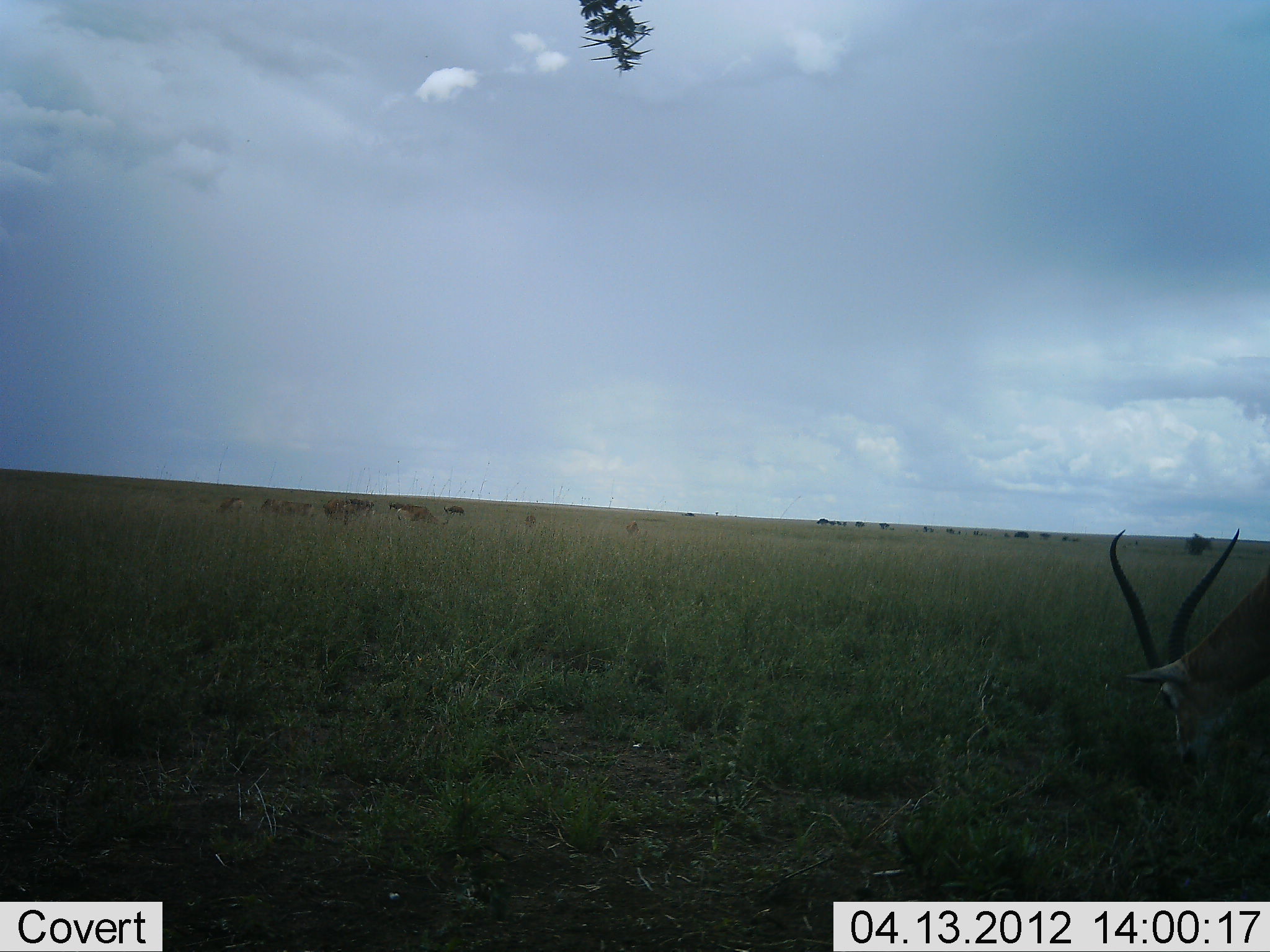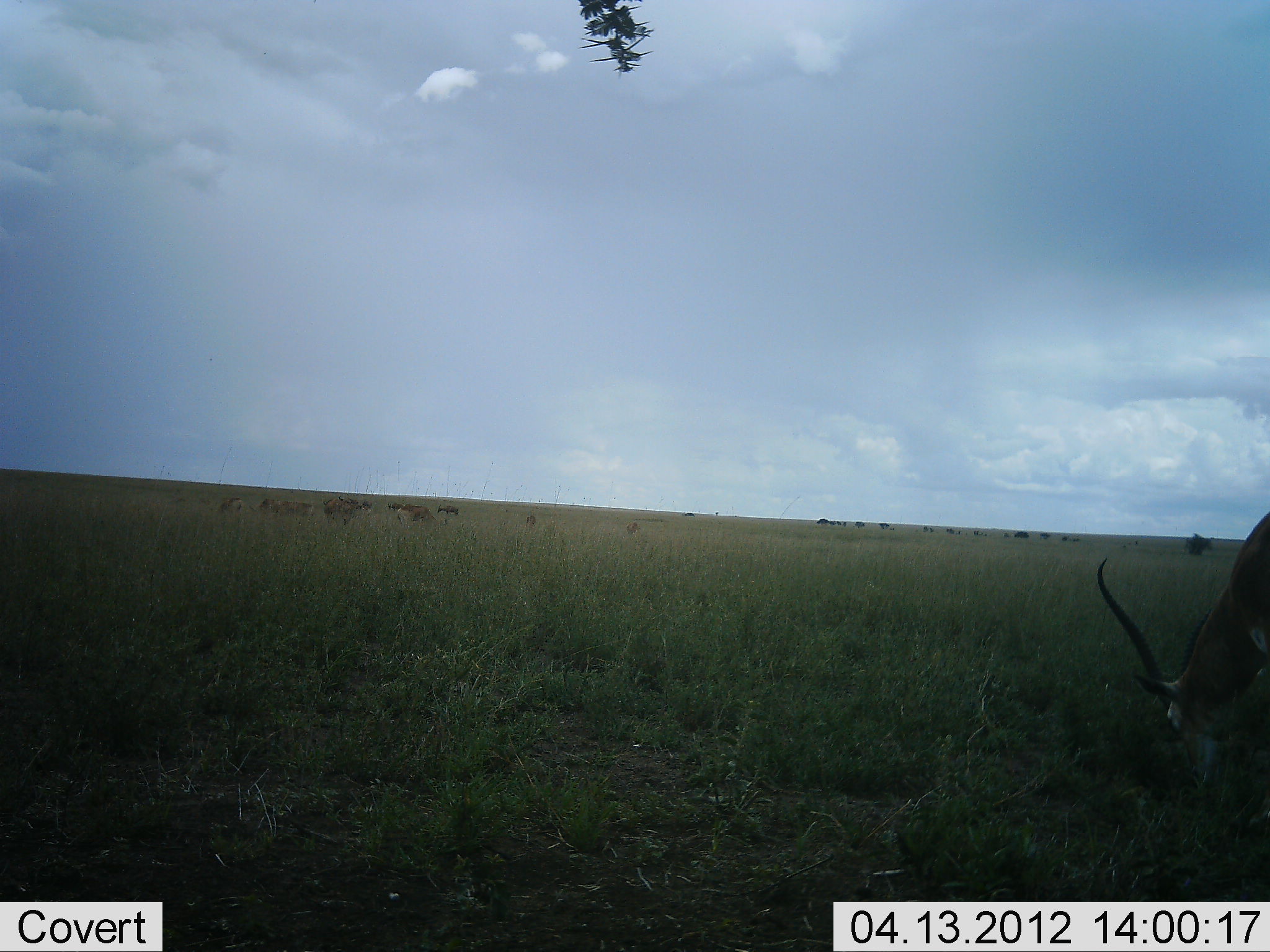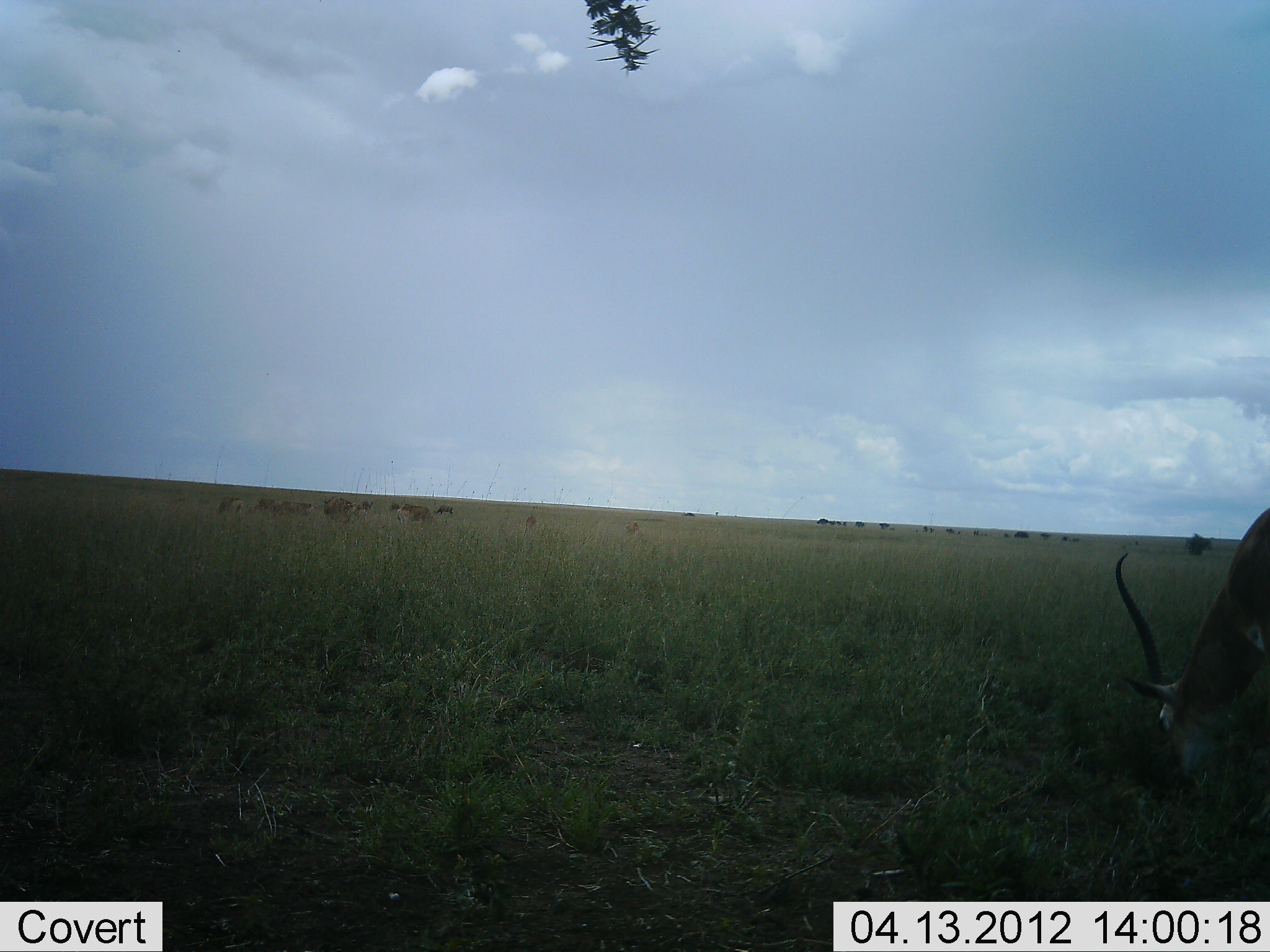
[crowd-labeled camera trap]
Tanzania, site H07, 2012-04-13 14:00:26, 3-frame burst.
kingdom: Animalia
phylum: Chordata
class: Mammalia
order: Artiodactyla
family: Bovidae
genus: Nanger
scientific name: Nanger granti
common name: grant's gazelle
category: gazellegrants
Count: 6.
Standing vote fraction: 25%.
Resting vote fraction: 0%.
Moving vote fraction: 8%.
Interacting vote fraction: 0%.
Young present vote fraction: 0%.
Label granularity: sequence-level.